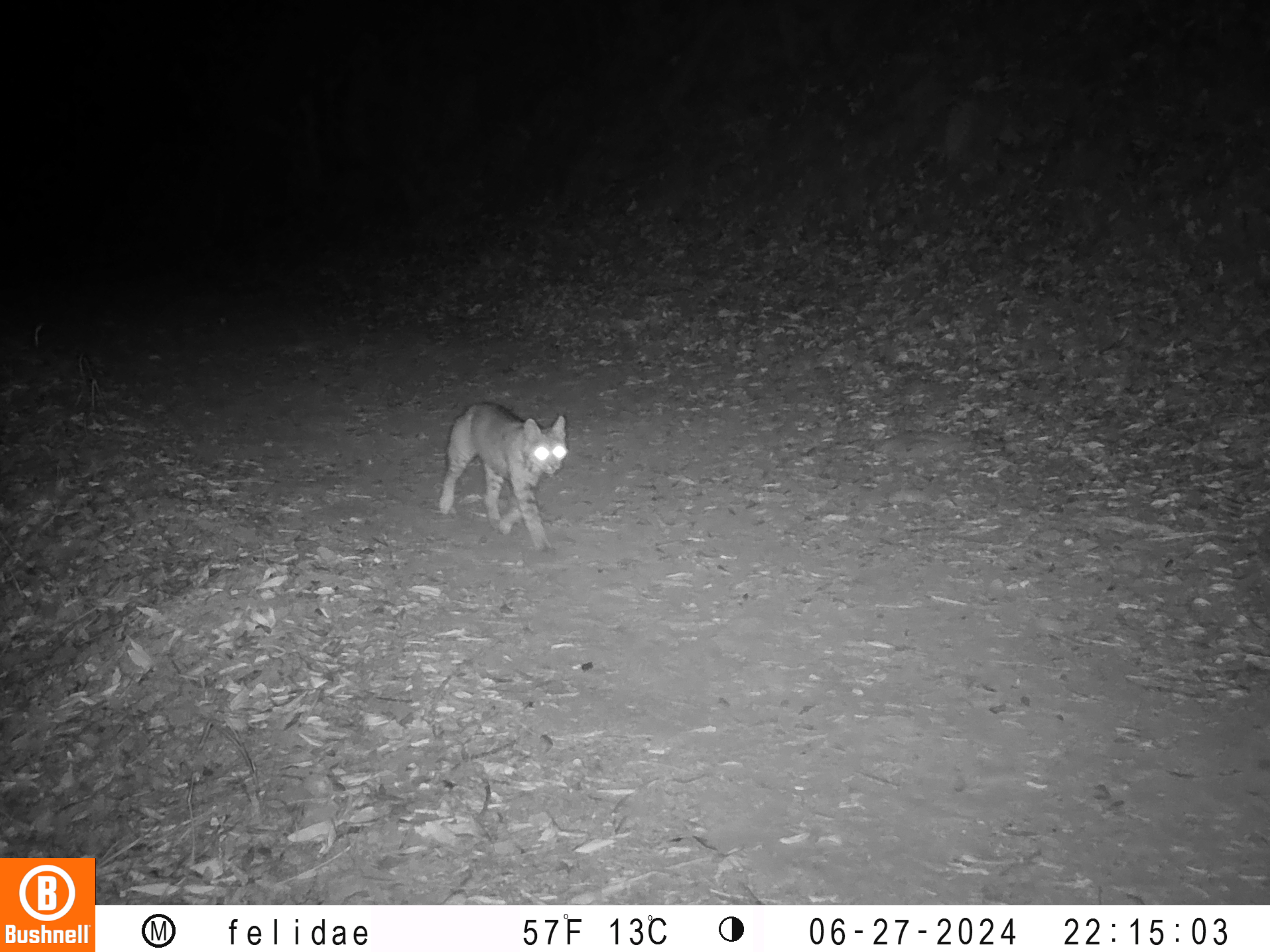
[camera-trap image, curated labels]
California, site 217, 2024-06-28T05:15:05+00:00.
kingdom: Animalia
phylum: Chordata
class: Mammalia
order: Carnivora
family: Felidae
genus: Lynx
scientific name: Lynx rufus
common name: bobcat